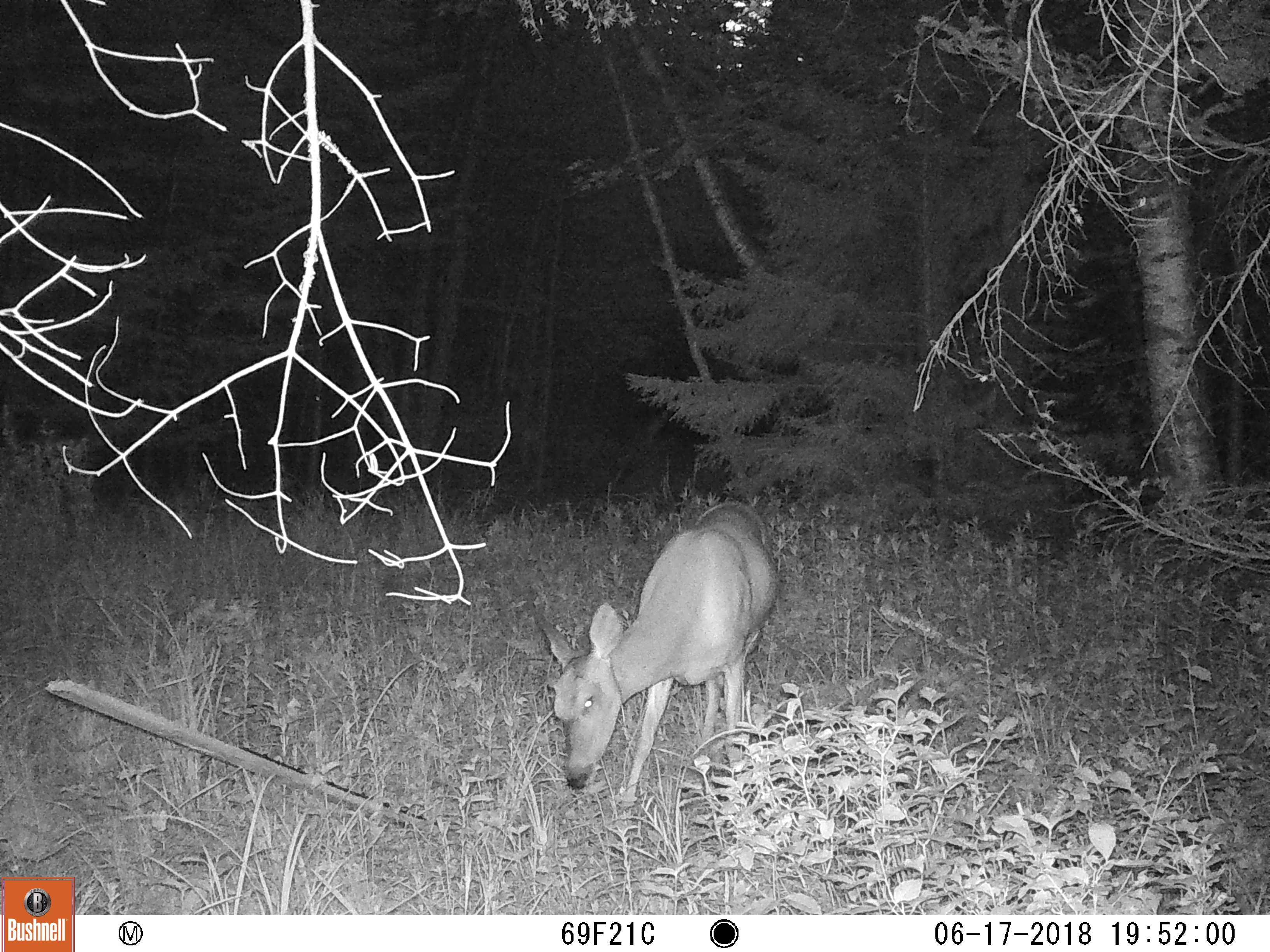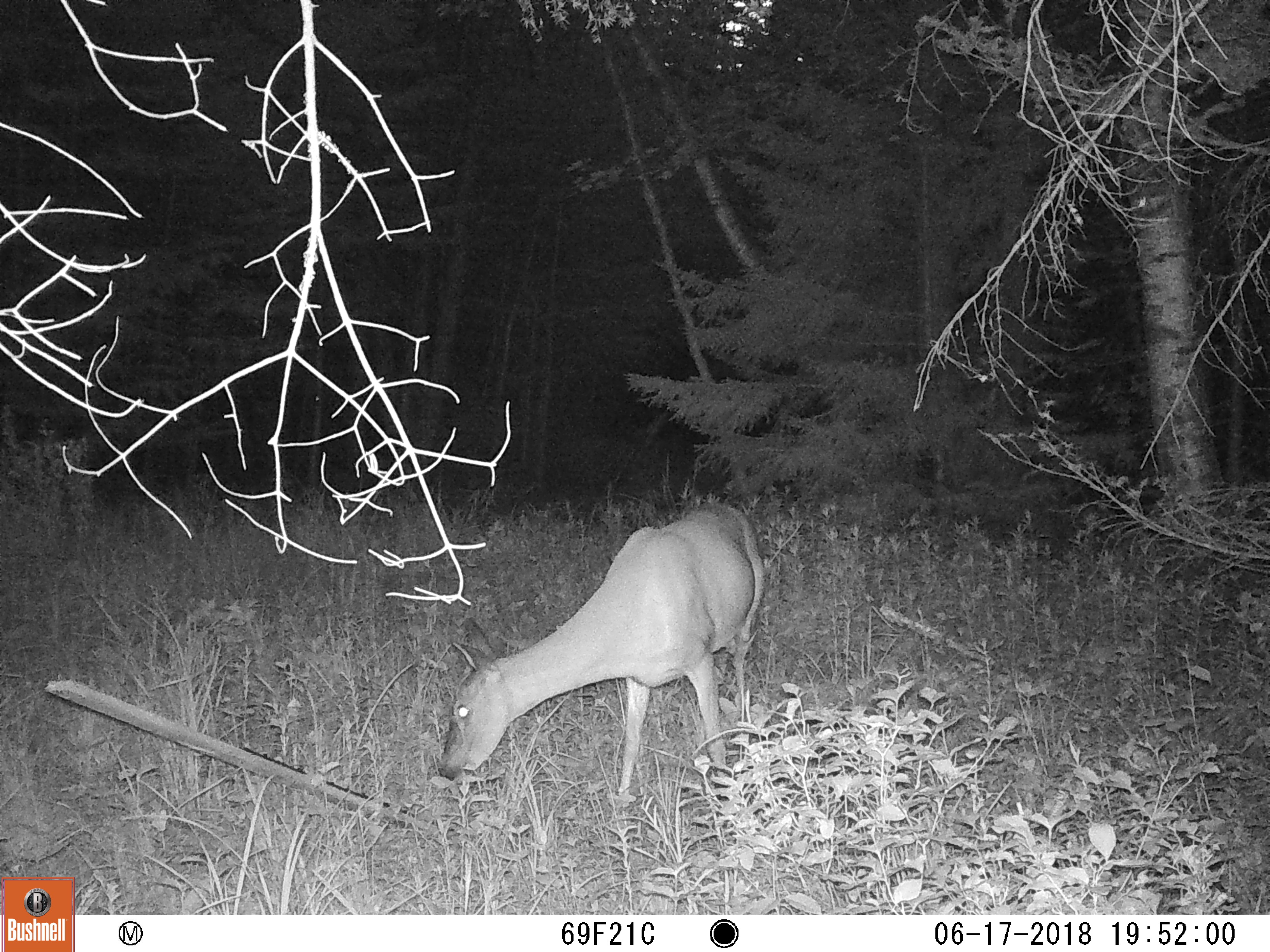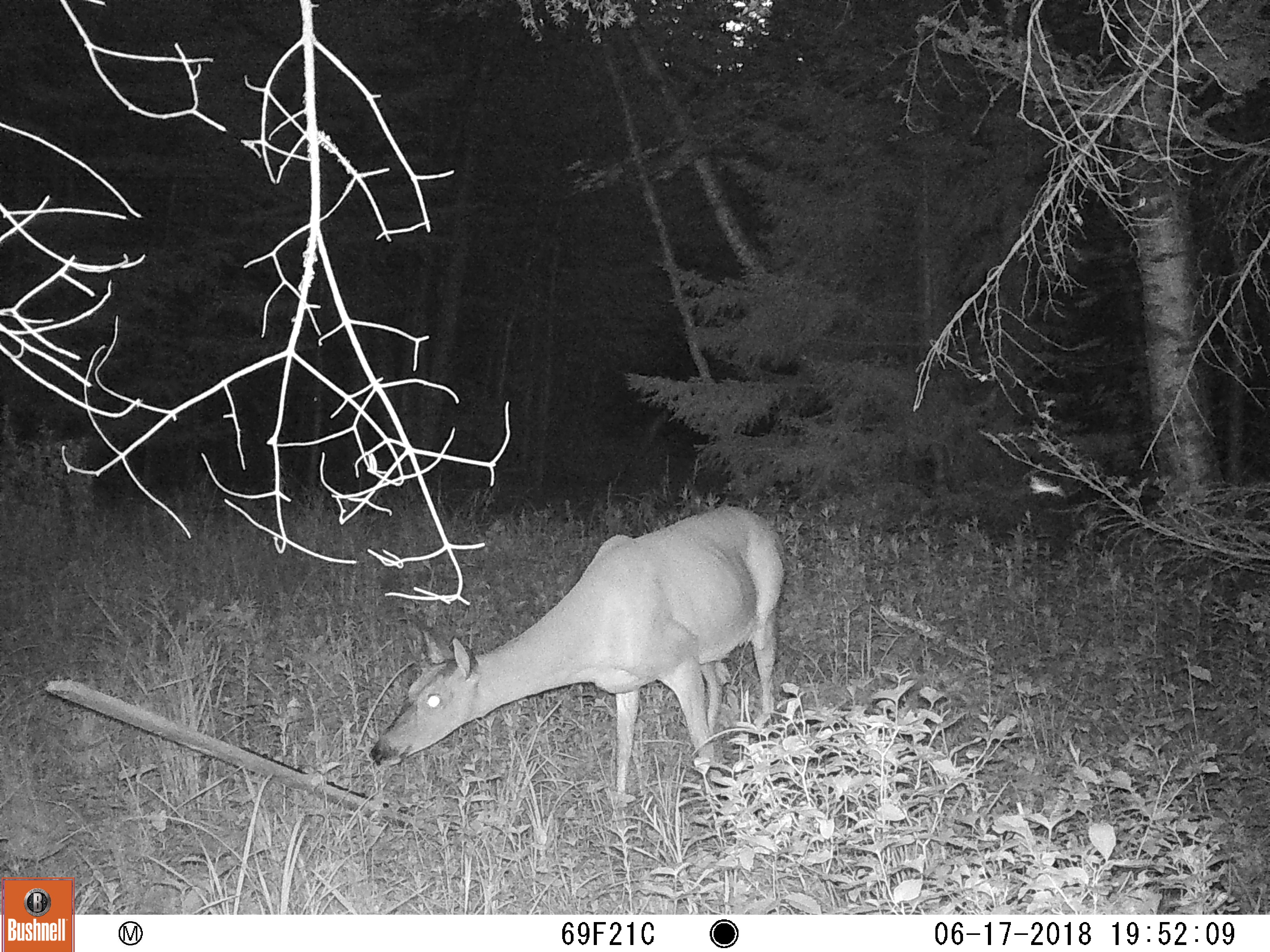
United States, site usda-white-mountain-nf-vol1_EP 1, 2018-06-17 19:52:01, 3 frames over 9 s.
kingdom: Animalia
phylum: Chordata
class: Mammalia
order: Artiodactyla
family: Cervidae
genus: Odocoileus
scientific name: Odocoileus virginianus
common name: white-tailed deer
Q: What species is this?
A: White-tailed deer (Odocoileus virginianus).